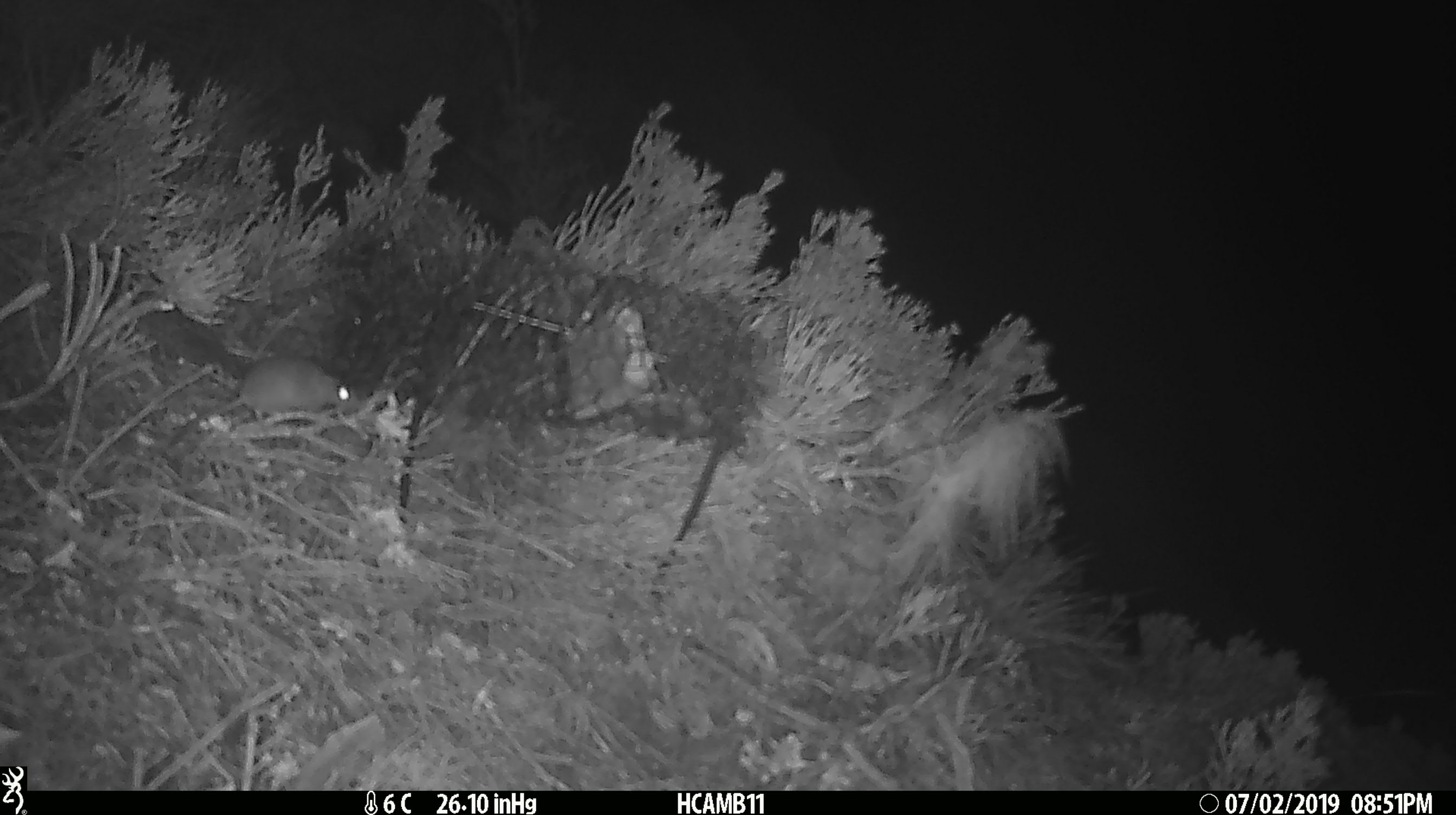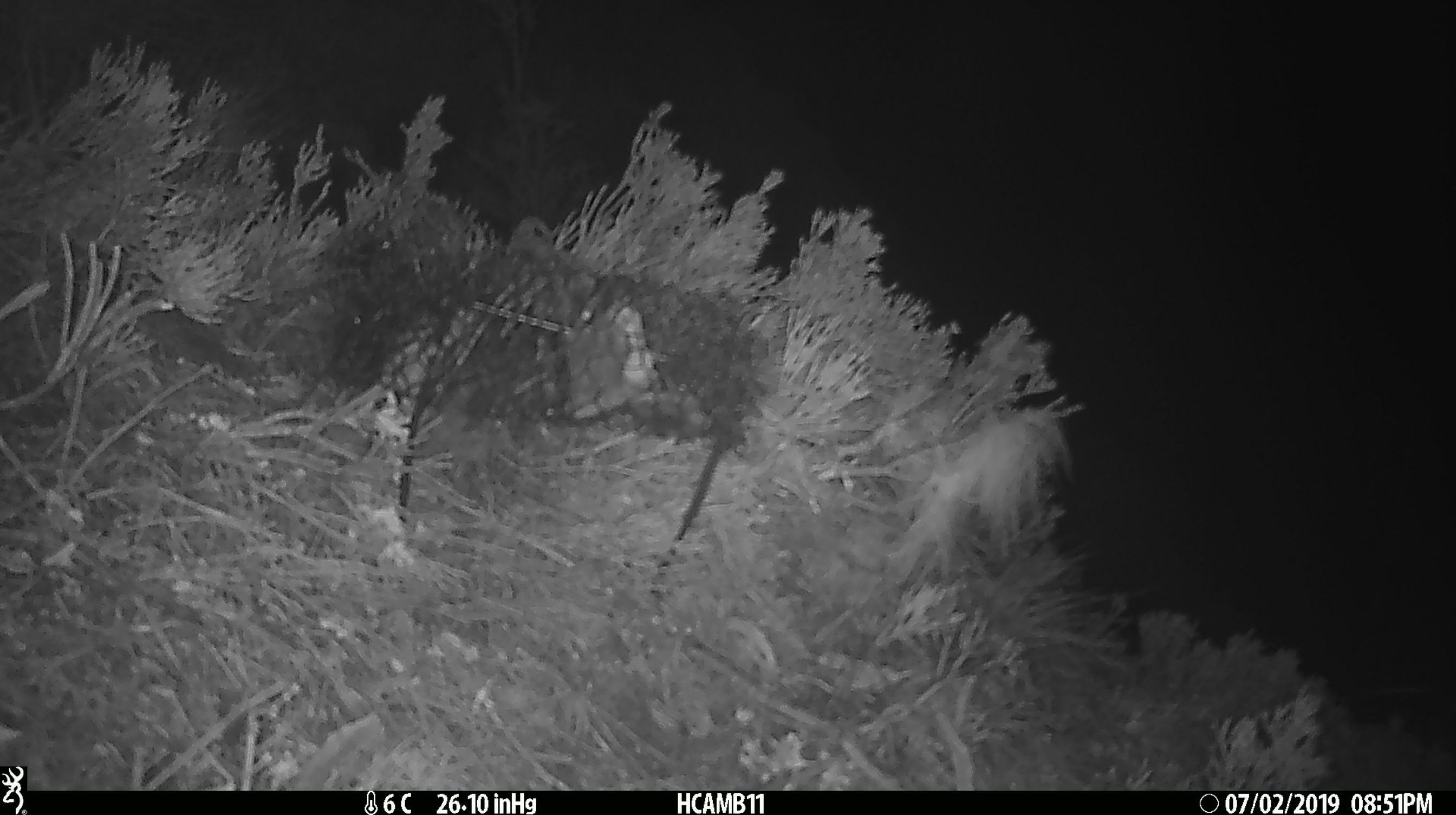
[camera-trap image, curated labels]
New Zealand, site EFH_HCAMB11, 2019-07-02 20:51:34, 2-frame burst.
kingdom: Animalia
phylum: Chordata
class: Mammalia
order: Rodentia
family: Muridae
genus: Mus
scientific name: Mus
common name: mouse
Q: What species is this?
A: Mouse (Mus).